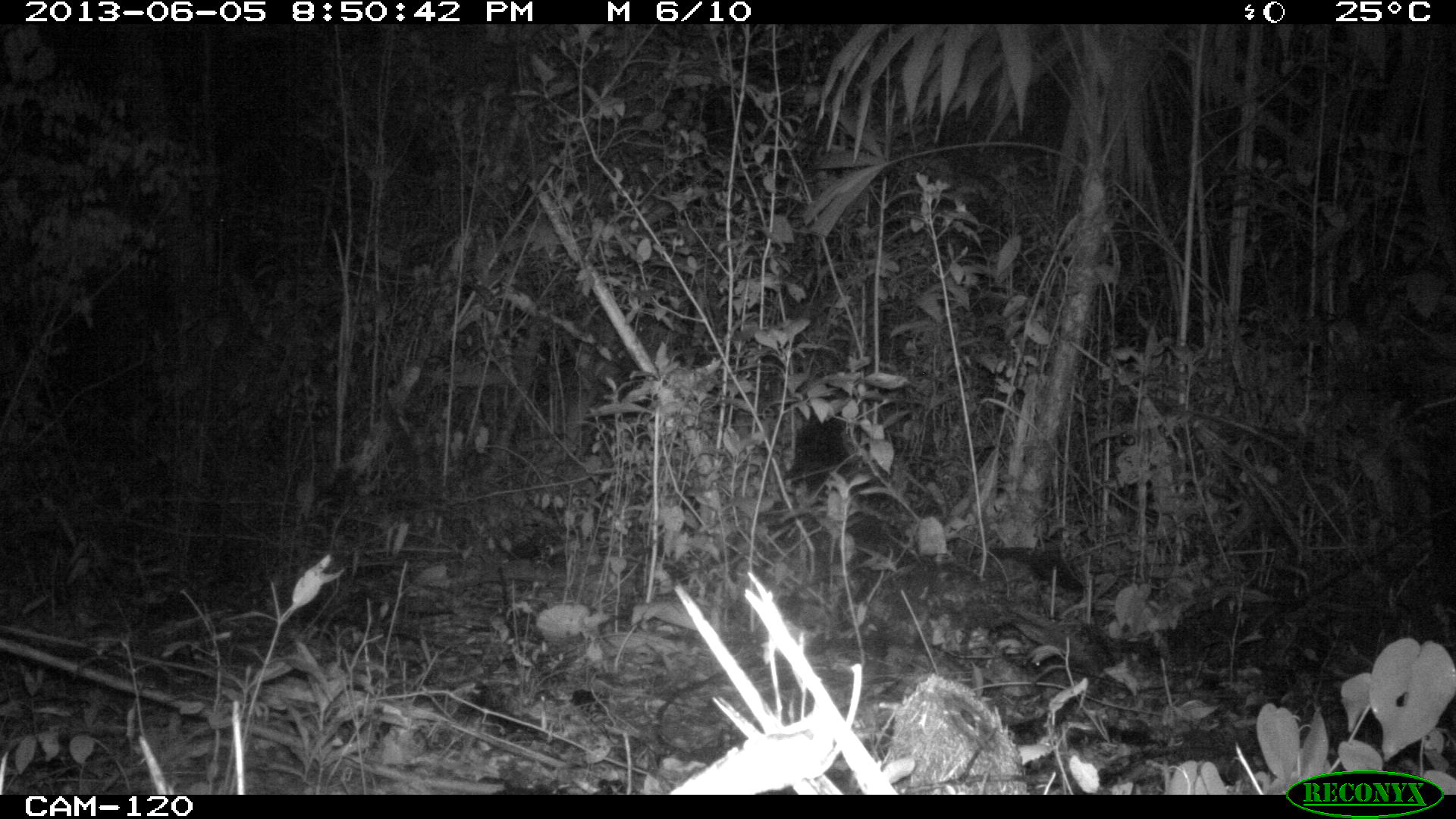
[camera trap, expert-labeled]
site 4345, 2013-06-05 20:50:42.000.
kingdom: Animalia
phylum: Chordata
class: Mammalia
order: Carnivora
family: Felidae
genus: Leopardus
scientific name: Leopardus pardalis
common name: ocelot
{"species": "Leopardus pardalis (ocelot)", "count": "1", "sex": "female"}